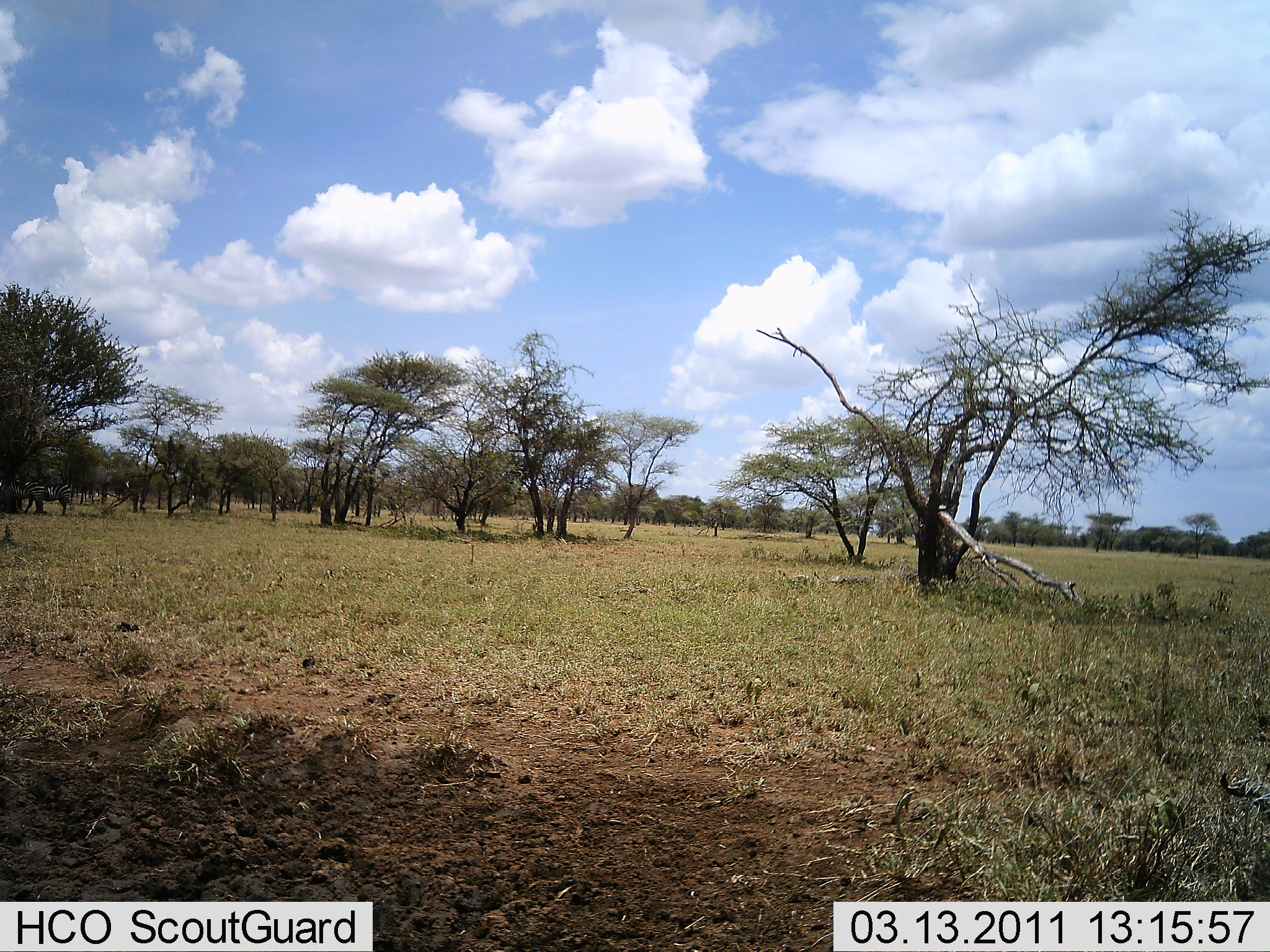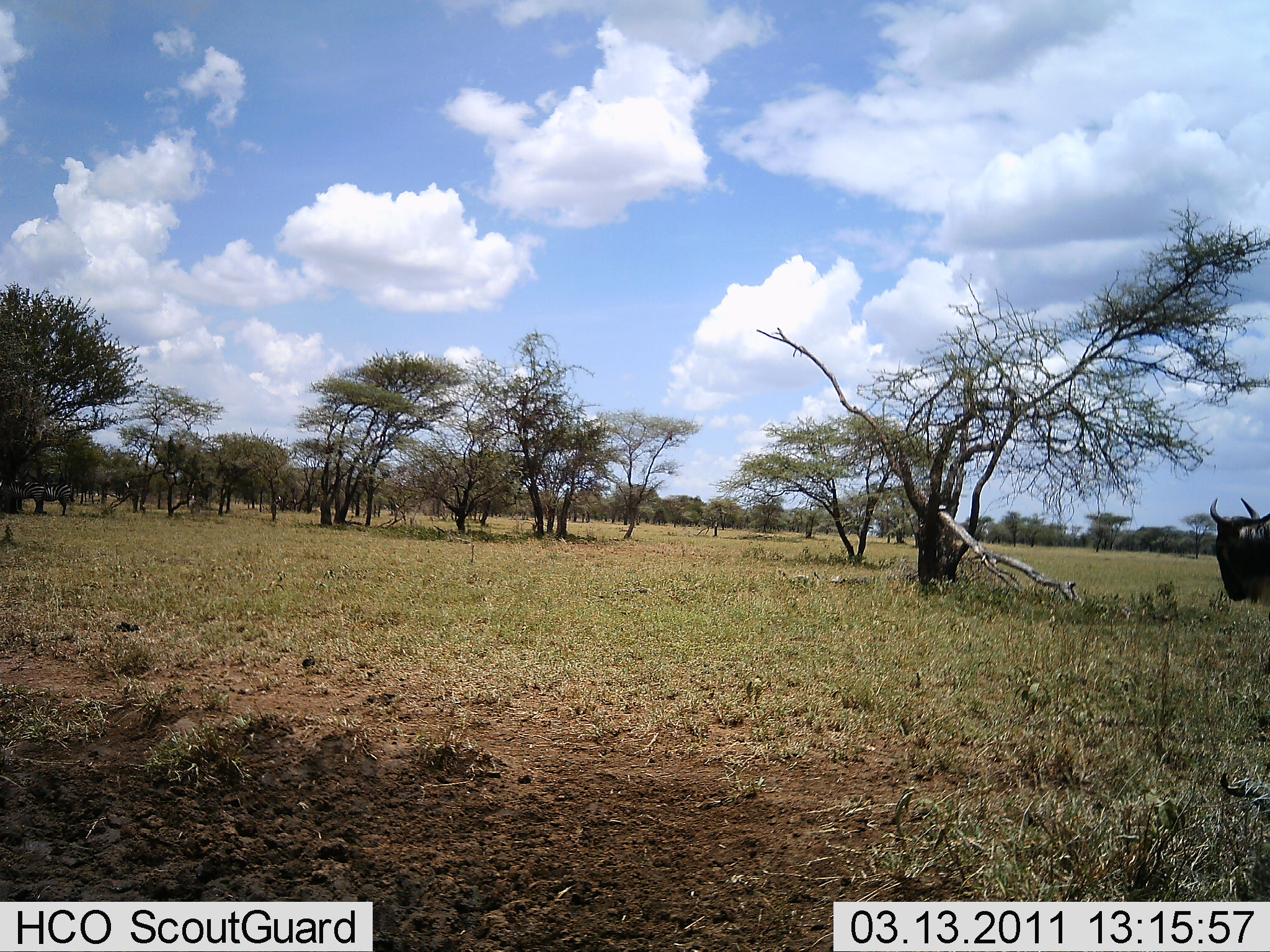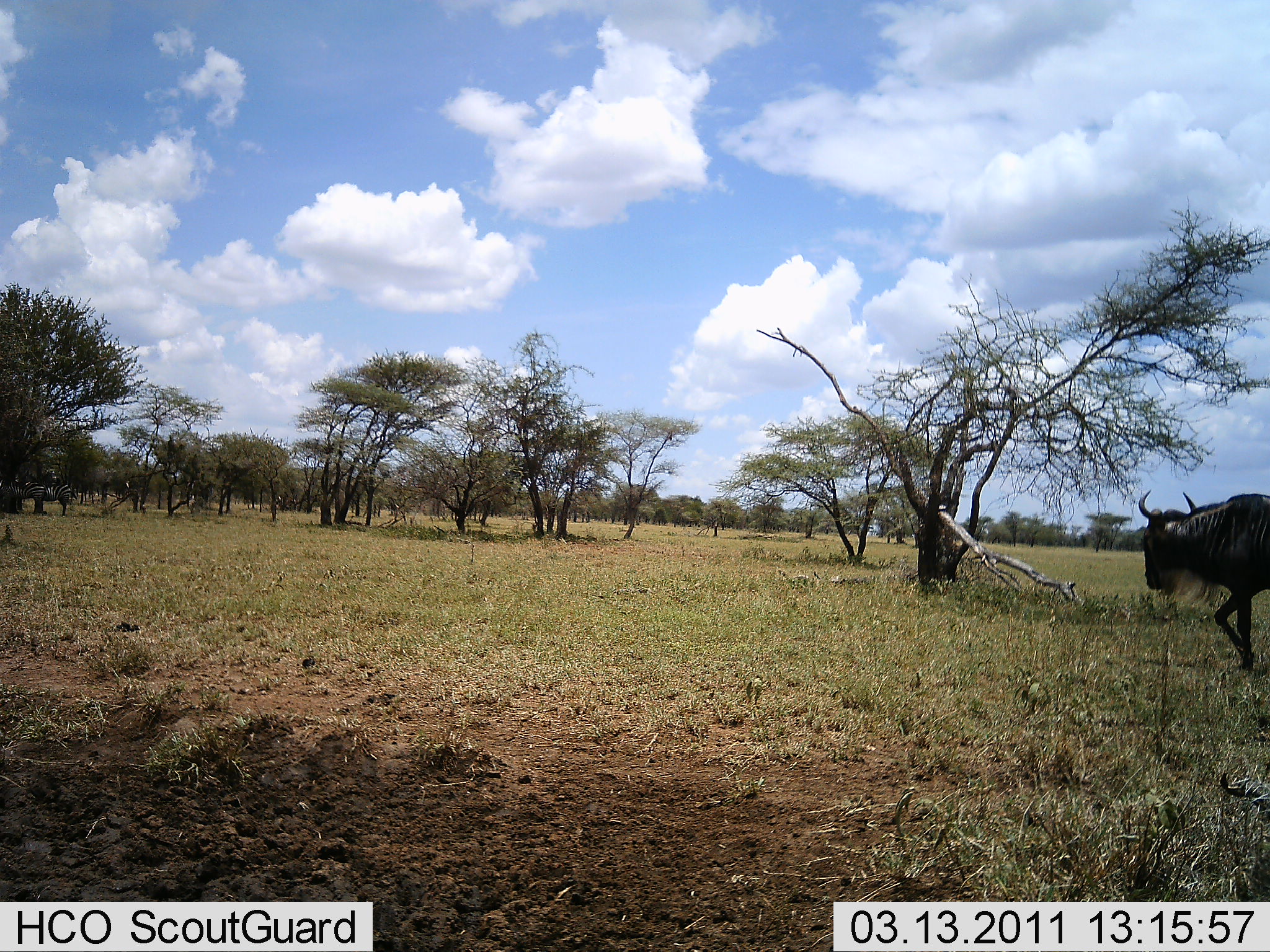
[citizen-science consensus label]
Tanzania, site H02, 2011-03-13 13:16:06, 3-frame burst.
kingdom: Animalia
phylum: Chordata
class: Mammalia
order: Artiodactyla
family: Bovidae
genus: Connochaetes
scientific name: Connochaetes taurinus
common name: blue wildebeest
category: wildebeest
Wildebeest (blue wildebeest) (Connochaetes taurinus), count 1. Behavior (volunteer vote fractions): standing 9%, resting 0%, moving 91%, interacting 0%. Young present (vote fraction): 0%. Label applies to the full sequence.